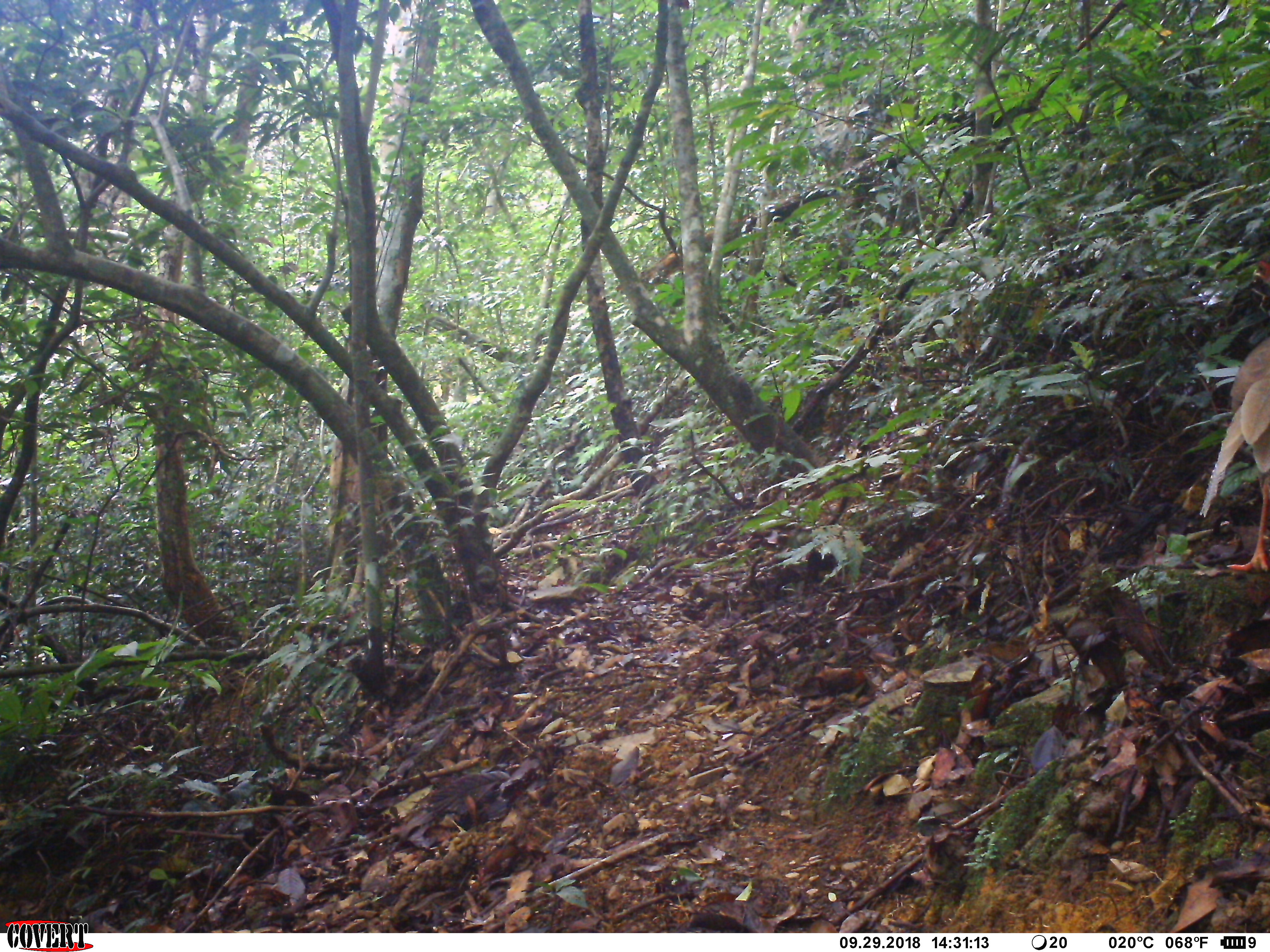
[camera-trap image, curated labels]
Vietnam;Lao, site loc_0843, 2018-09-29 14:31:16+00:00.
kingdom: Animalia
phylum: Chordata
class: Aves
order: Galliformes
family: Phasianidae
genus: Lophura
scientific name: Lophura nycthemera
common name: silver pheasant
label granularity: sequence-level